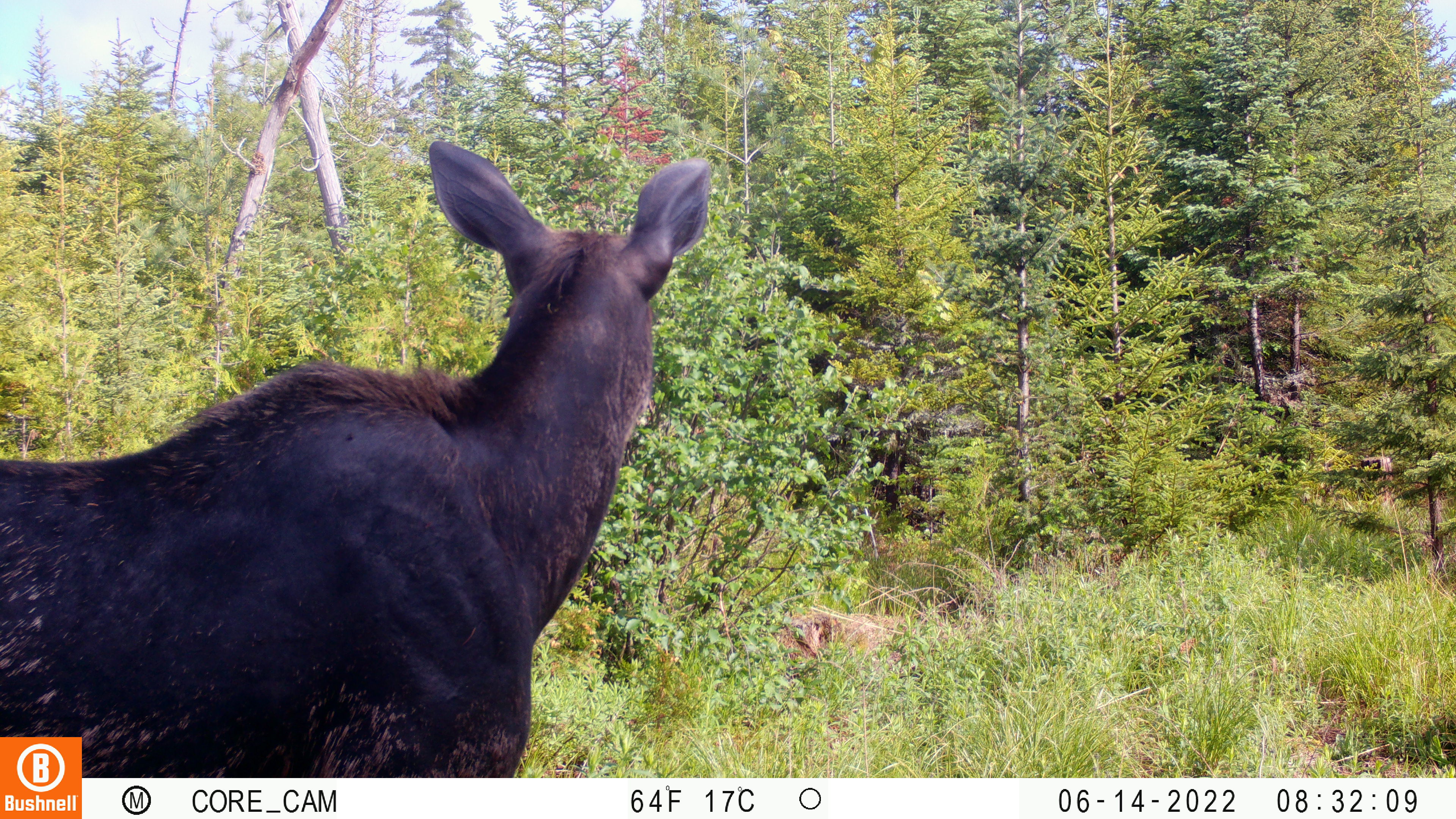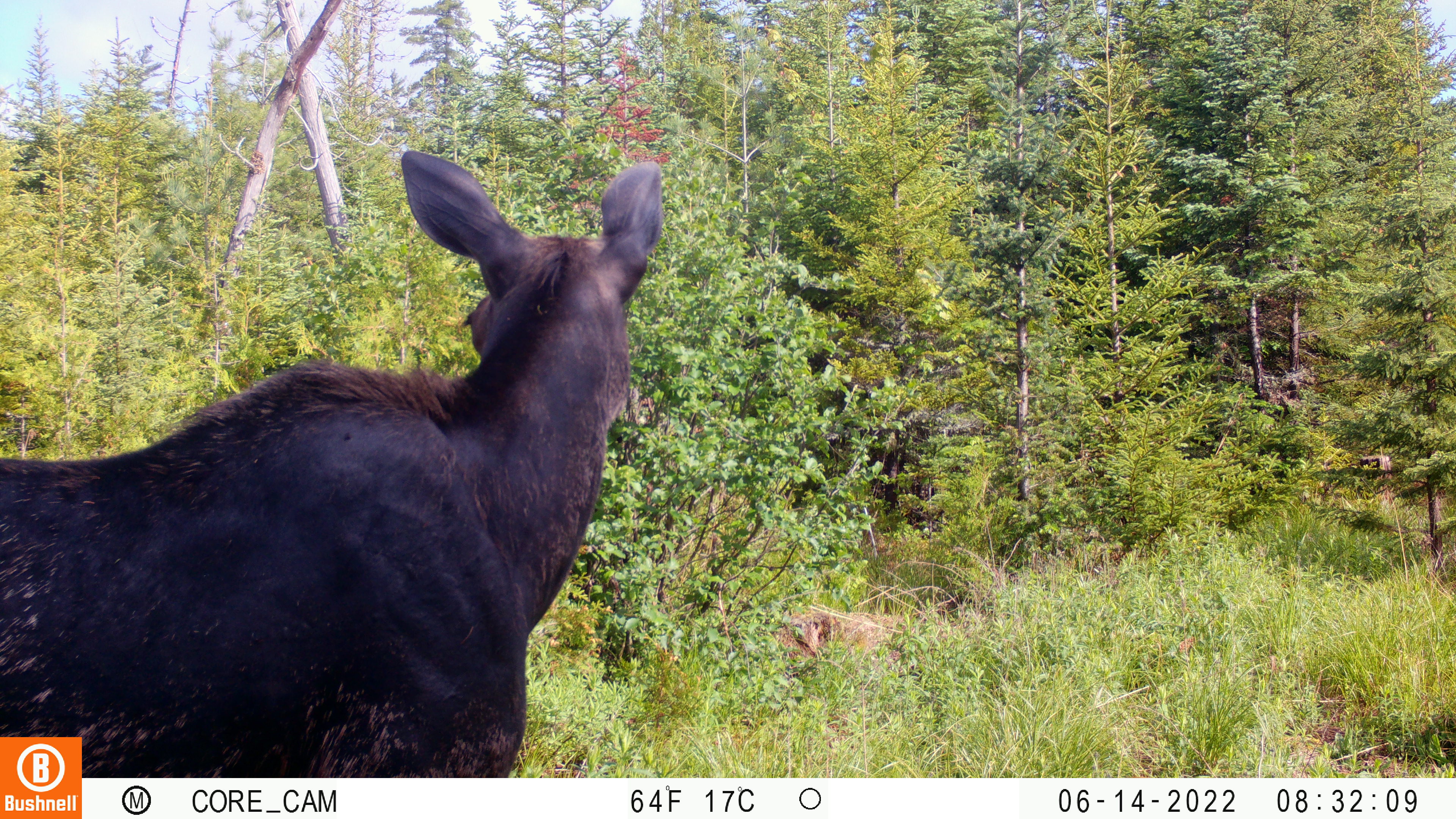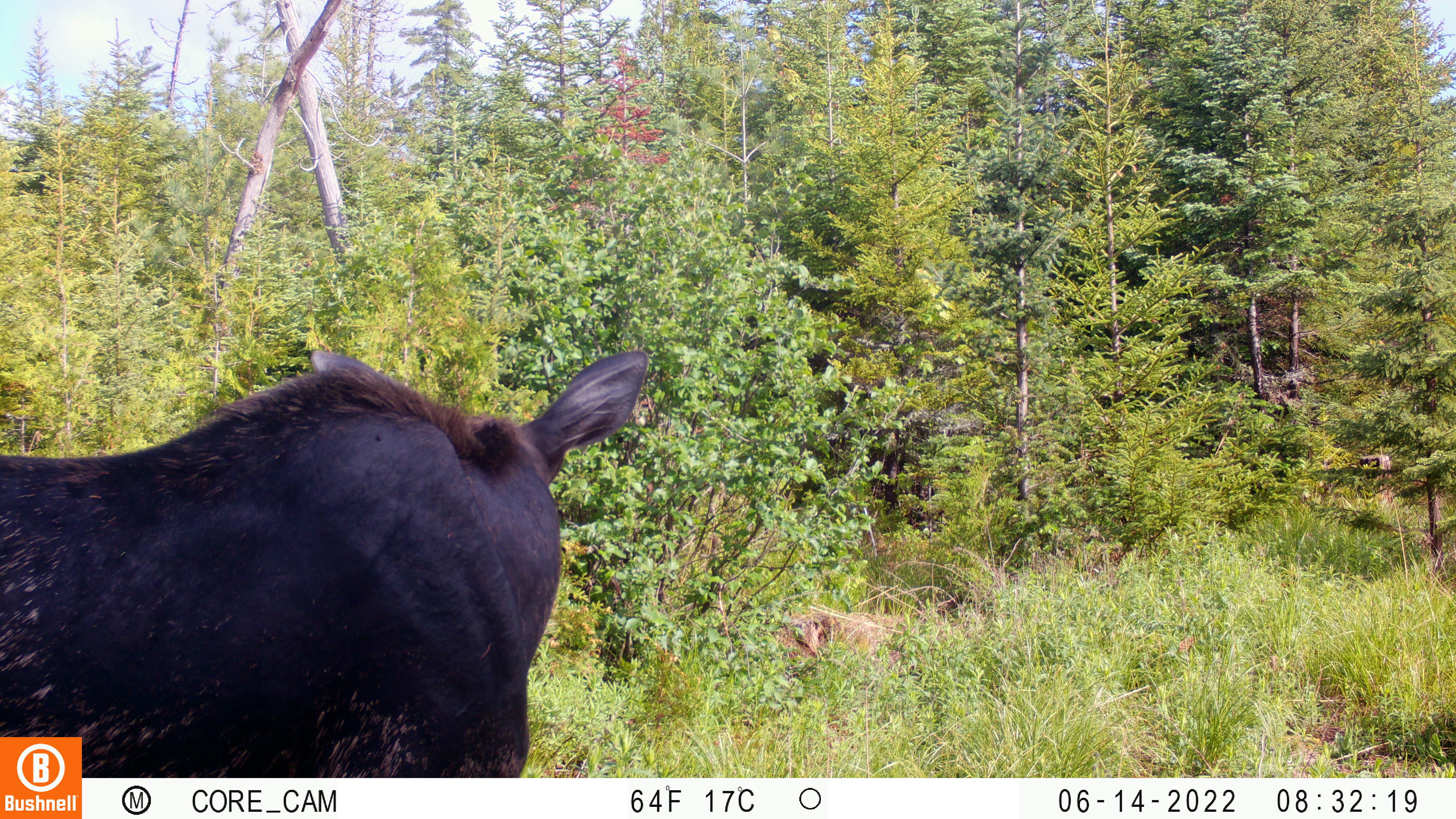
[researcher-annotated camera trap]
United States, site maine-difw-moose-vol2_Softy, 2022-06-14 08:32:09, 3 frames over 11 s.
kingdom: Animalia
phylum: Chordata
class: Mammalia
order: Artiodactyla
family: Cervidae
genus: Alces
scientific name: Alces alces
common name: moose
Moose (Alces alces).